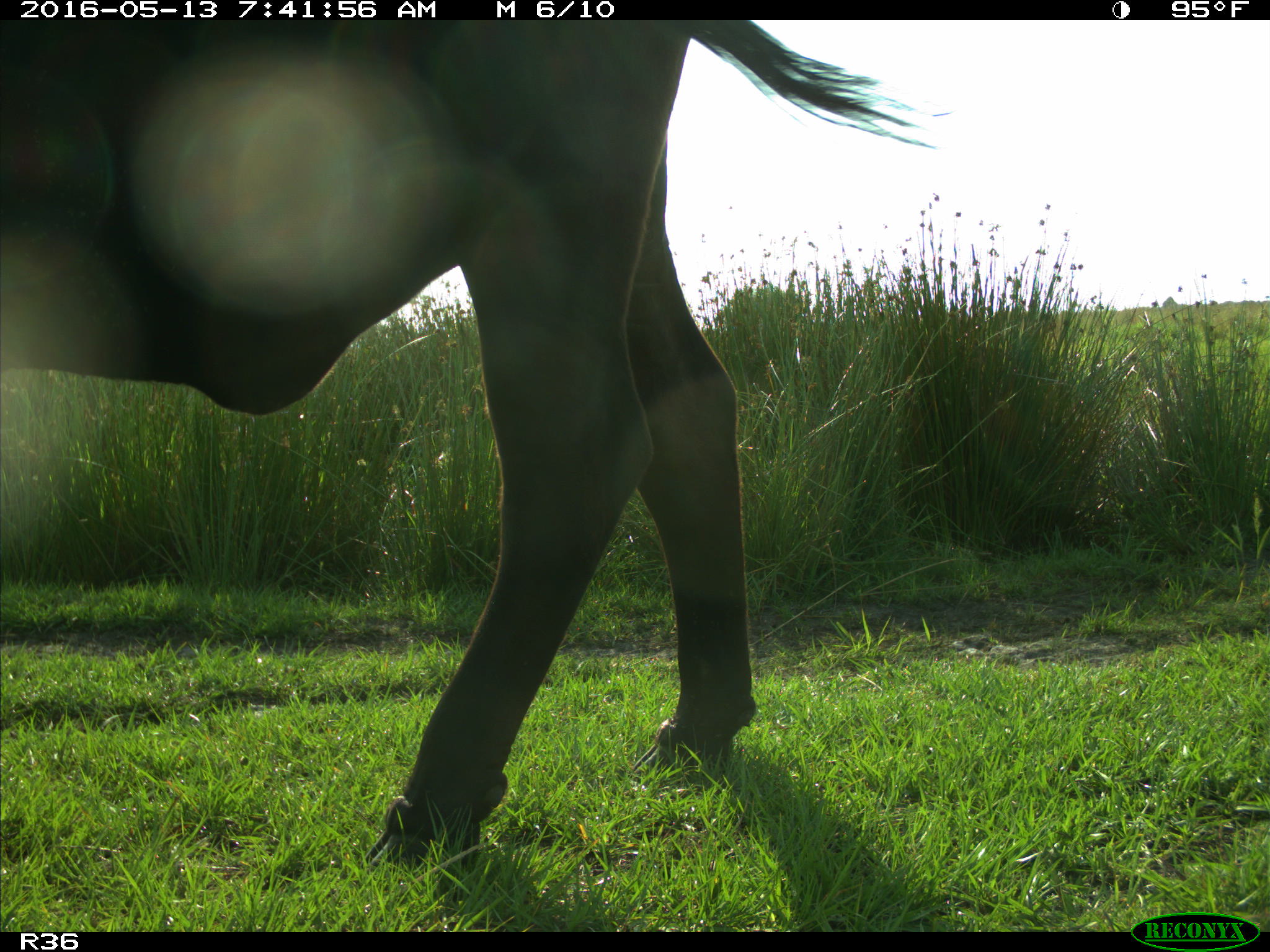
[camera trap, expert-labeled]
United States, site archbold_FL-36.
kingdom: Animalia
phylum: Chordata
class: Mammalia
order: Artiodactyla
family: Bovidae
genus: Bos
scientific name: Bos taurus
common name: domestic cow